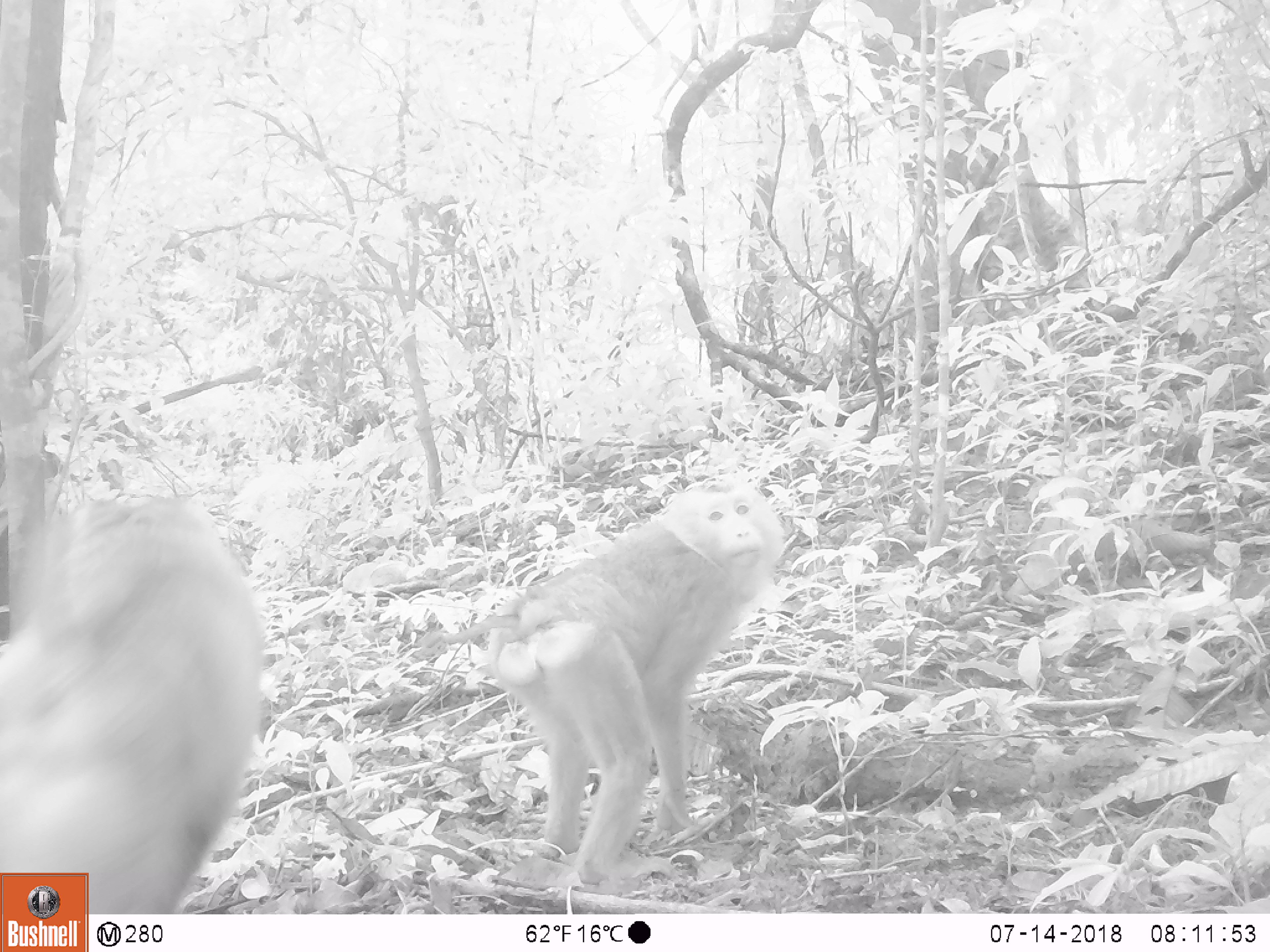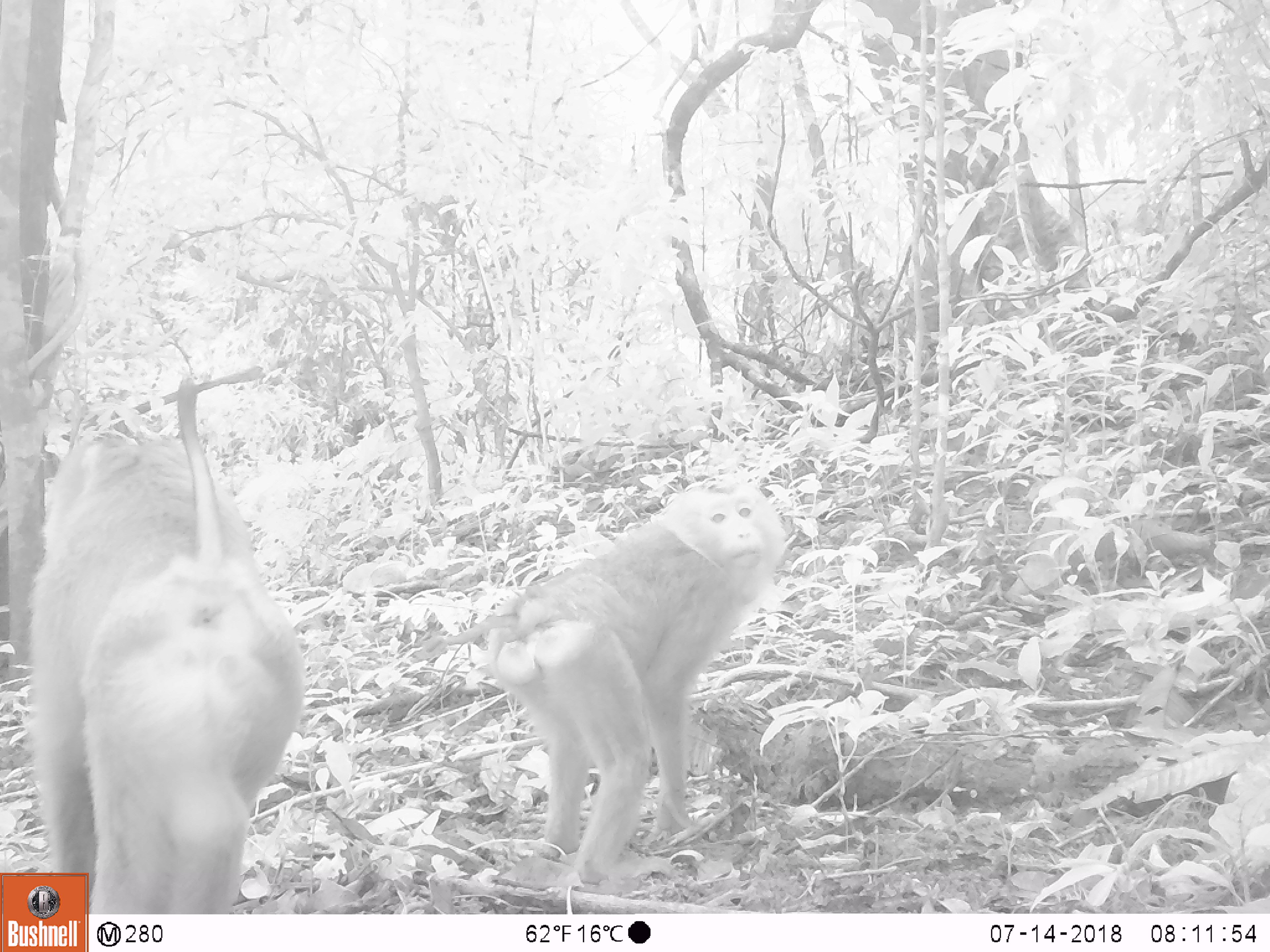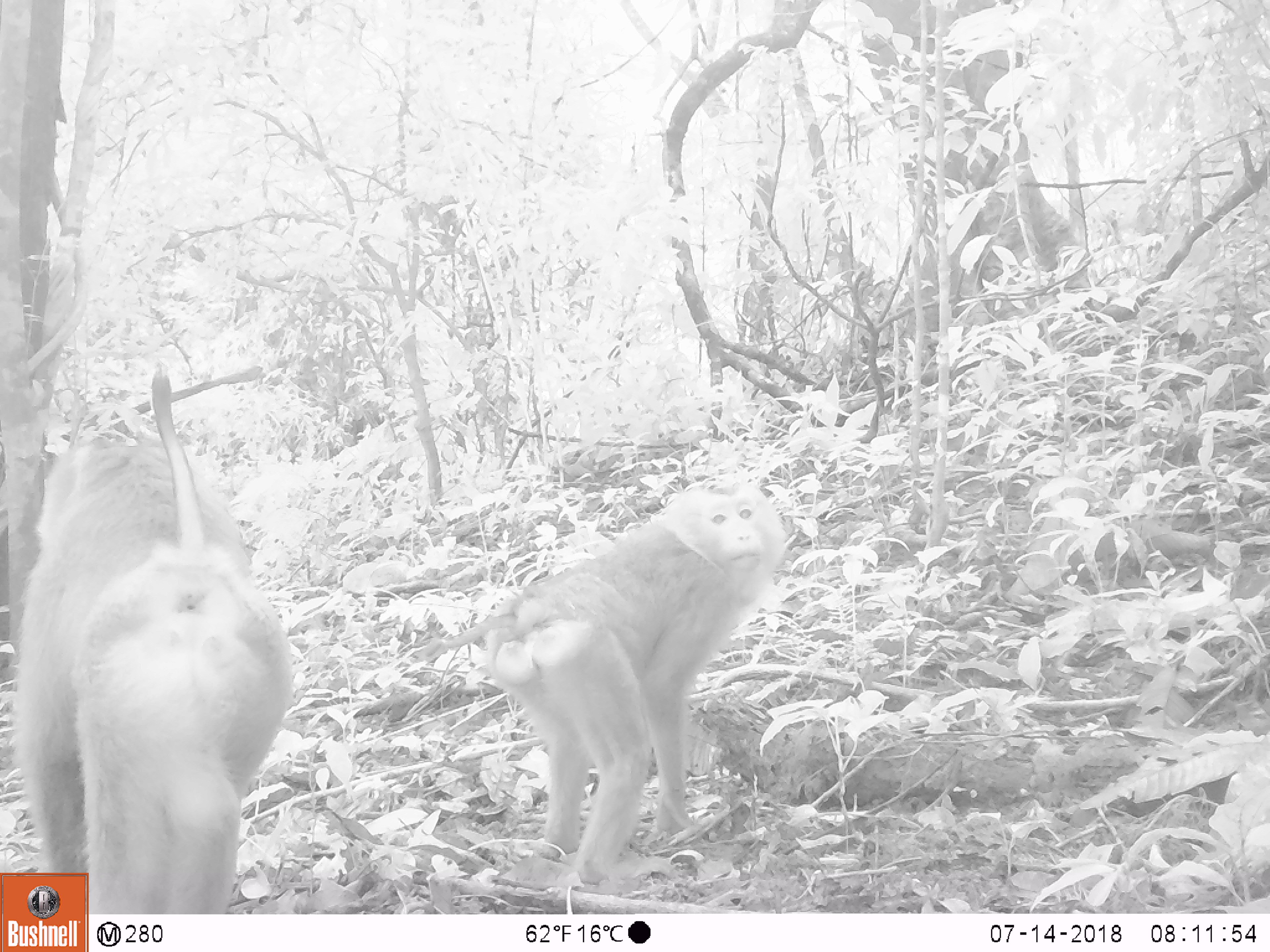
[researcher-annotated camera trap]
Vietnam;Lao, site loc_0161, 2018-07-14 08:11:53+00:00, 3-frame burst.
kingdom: Animalia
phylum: Chordata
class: Mammalia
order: Primates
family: Cercopithecidae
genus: Macaca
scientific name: Macaca nemestrina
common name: pig-tailed macaque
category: pig tailed macaque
Pig tailed macaque (pig-tailed macaque) (Macaca nemestrina). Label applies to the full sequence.